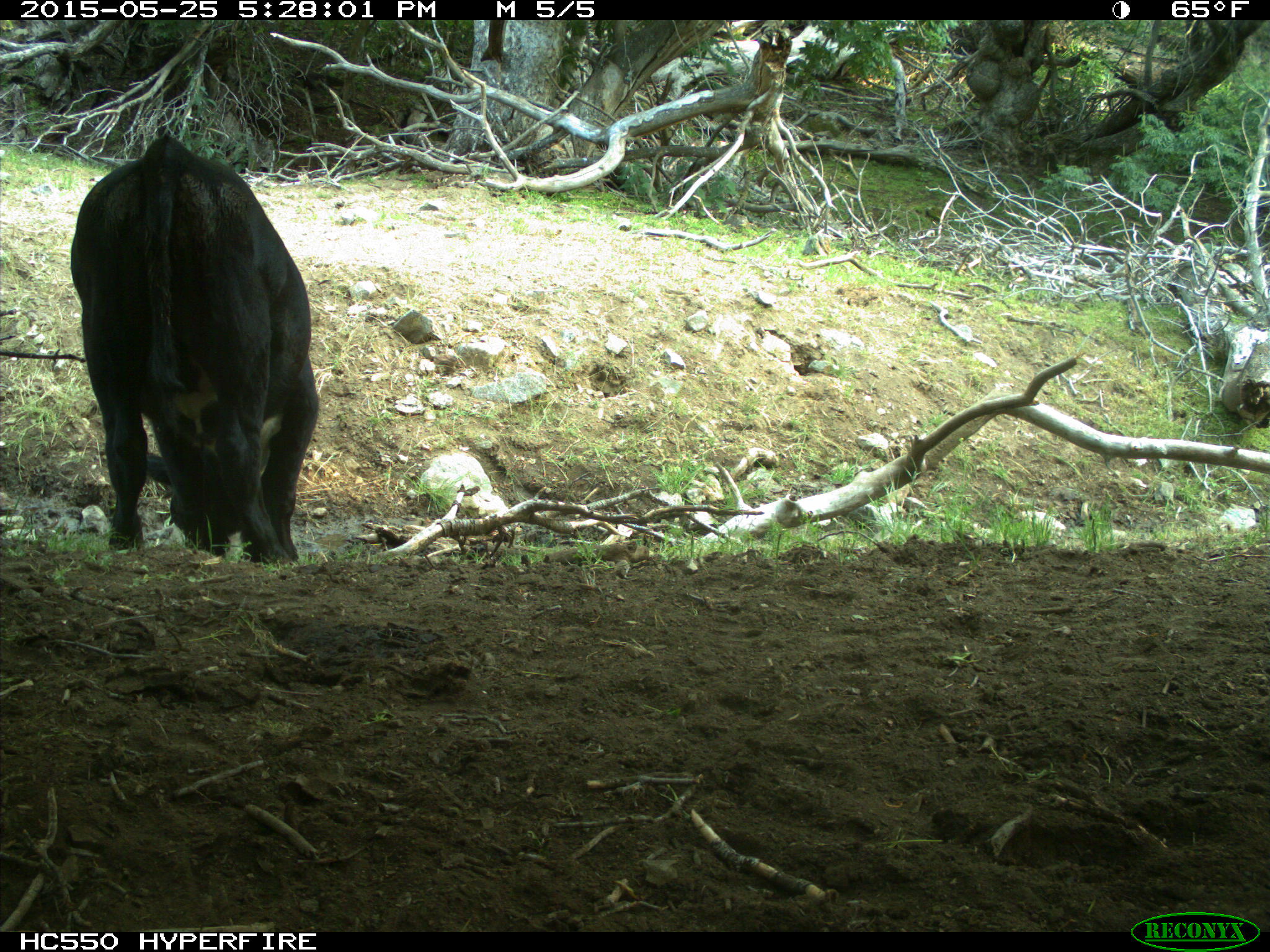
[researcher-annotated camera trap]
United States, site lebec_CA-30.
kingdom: Animalia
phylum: Chordata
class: Mammalia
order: Artiodactyla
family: Bovidae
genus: Bos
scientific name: Bos taurus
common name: domestic cow